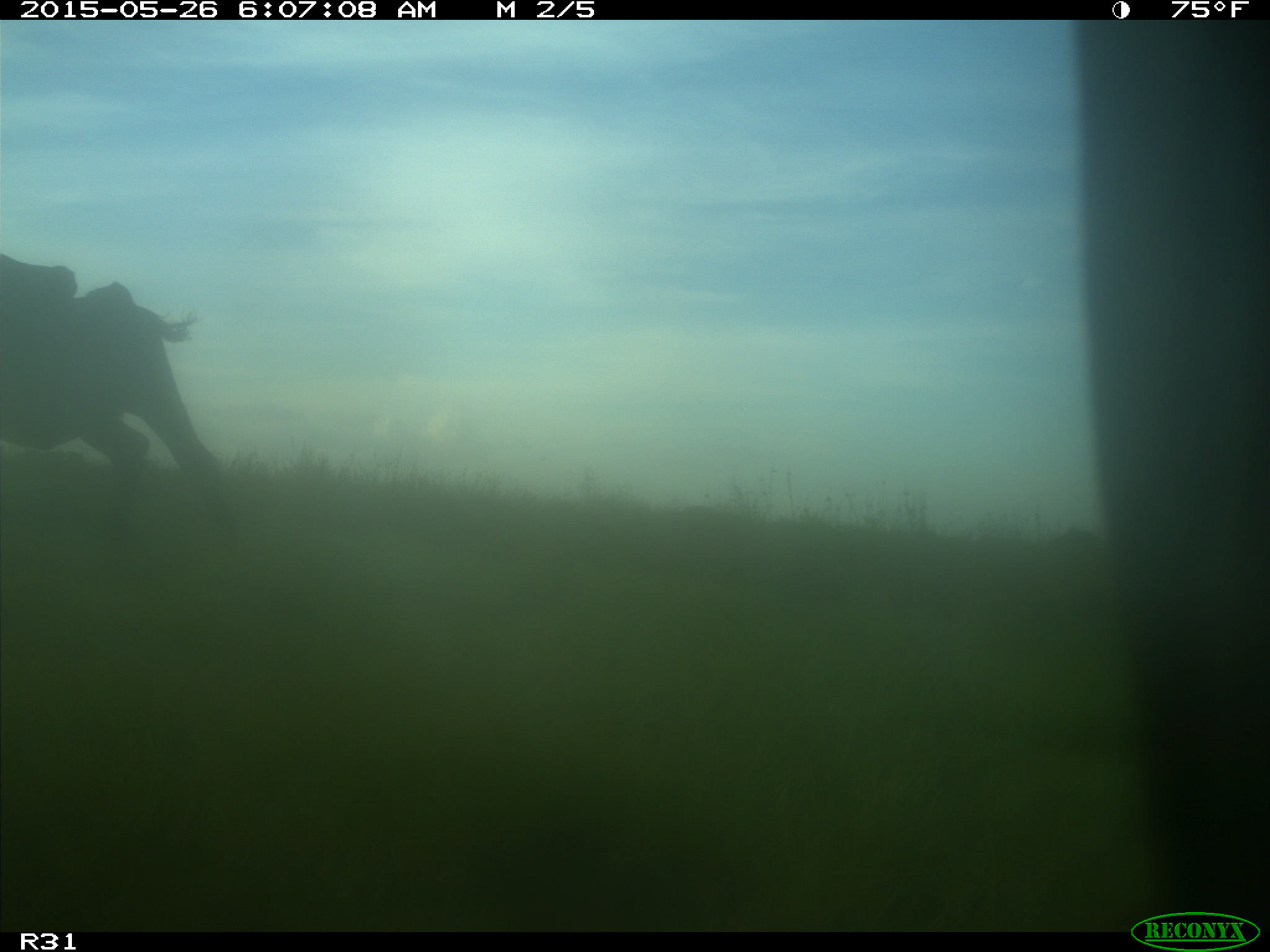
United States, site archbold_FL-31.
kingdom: Animalia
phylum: Chordata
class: Mammalia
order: Artiodactyla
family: Bovidae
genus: Bos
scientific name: Bos taurus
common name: domestic cow